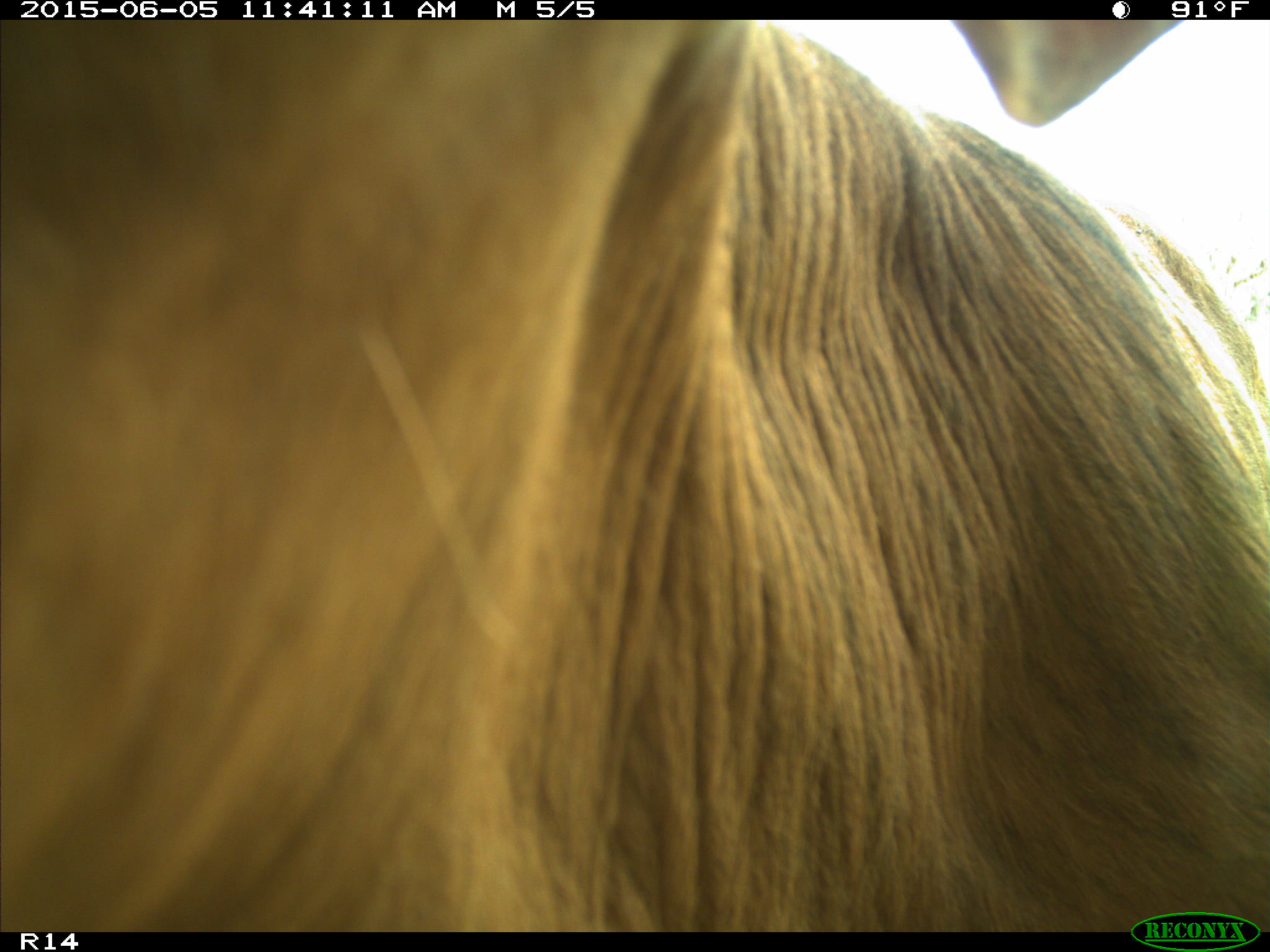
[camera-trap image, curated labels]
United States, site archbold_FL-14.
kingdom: Animalia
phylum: Chordata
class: Mammalia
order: Artiodactyla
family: Bovidae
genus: Bos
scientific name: Bos taurus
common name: domestic cow